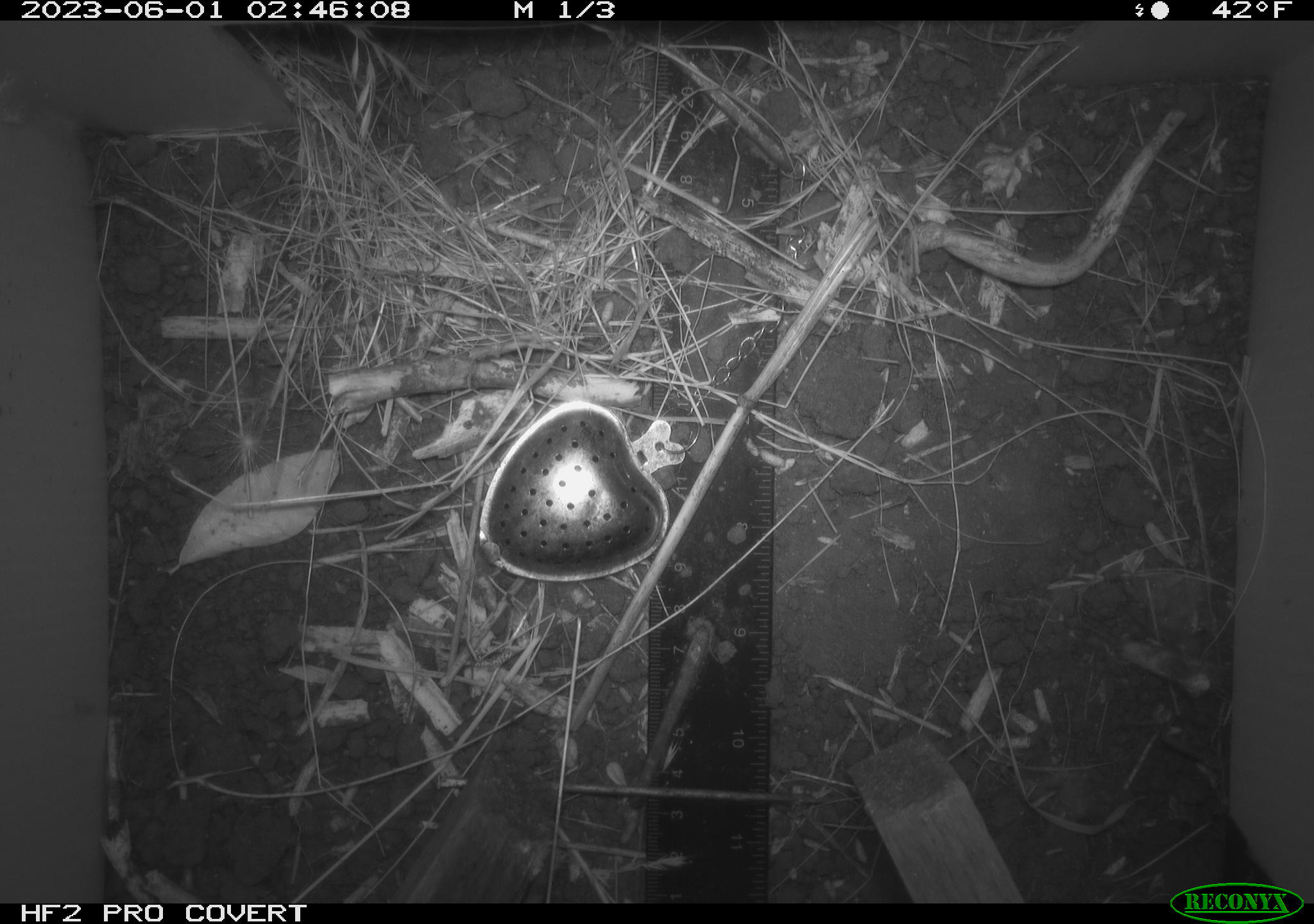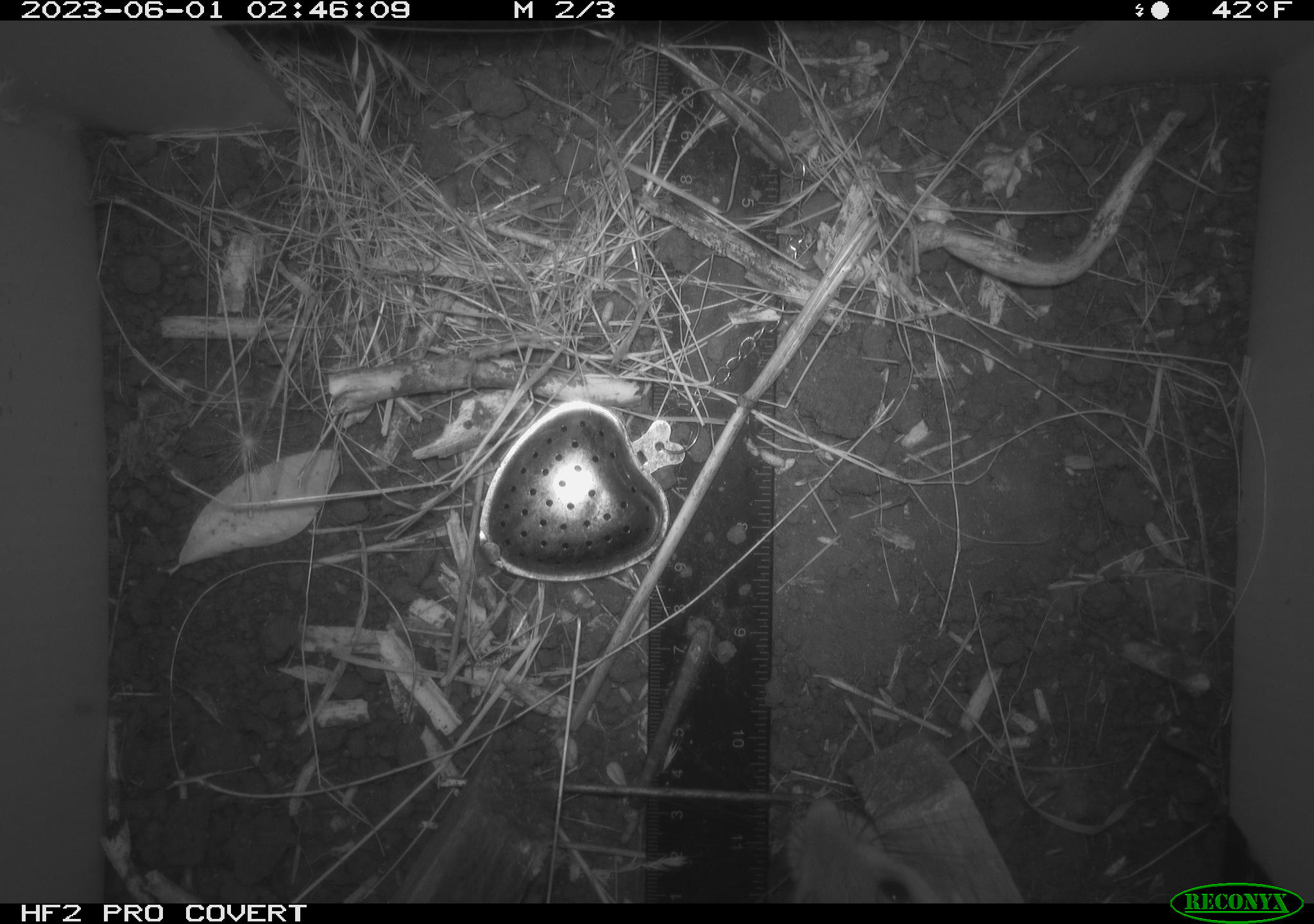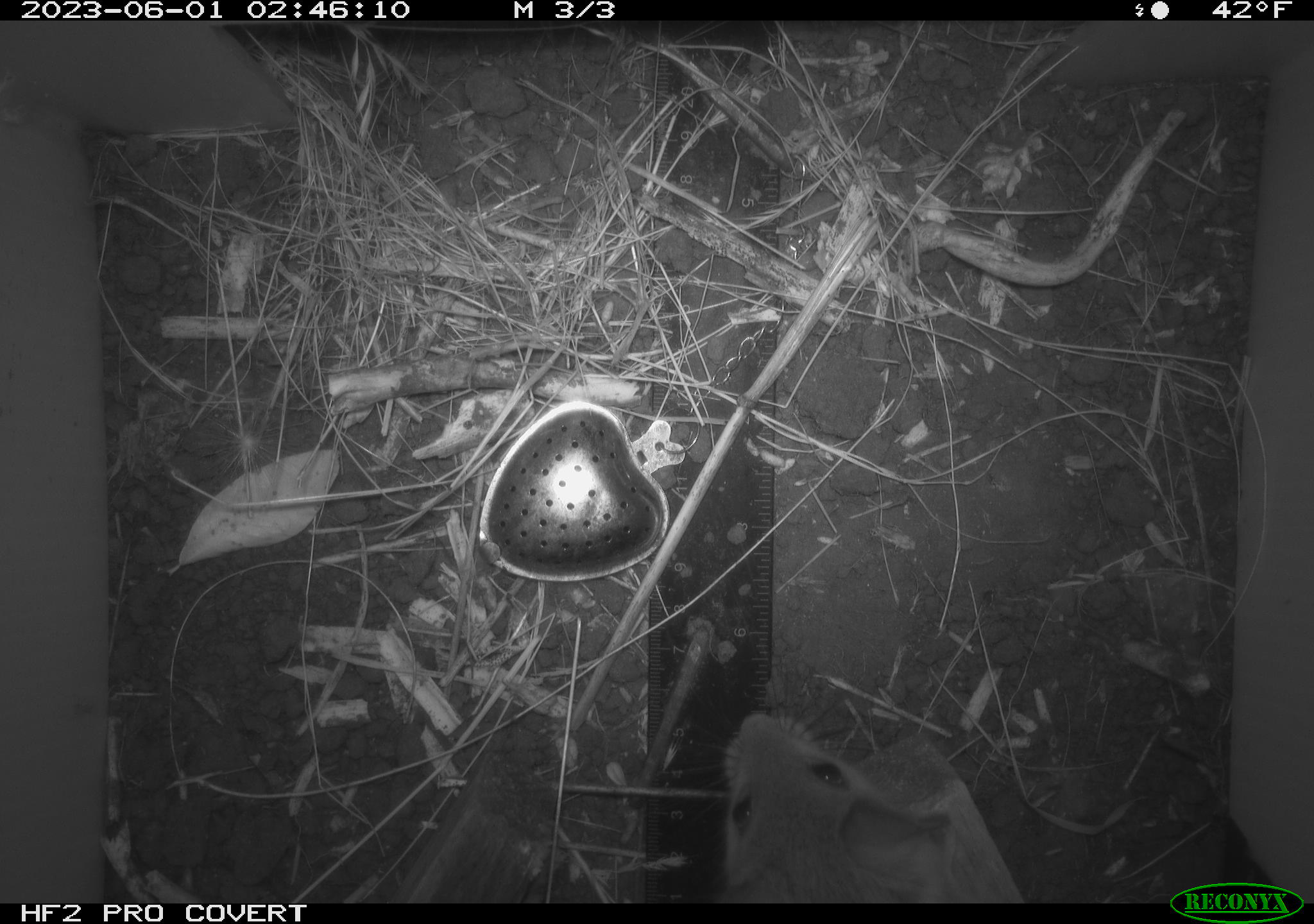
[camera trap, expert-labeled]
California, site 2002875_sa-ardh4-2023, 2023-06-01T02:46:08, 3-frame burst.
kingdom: Animalia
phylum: Chordata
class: Mammalia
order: Rodentia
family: Cricetidae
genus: Neotoma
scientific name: Neotoma fuscipes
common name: dusky-footed woodrat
Dusky-footed woodrat (Neotoma fuscipes).